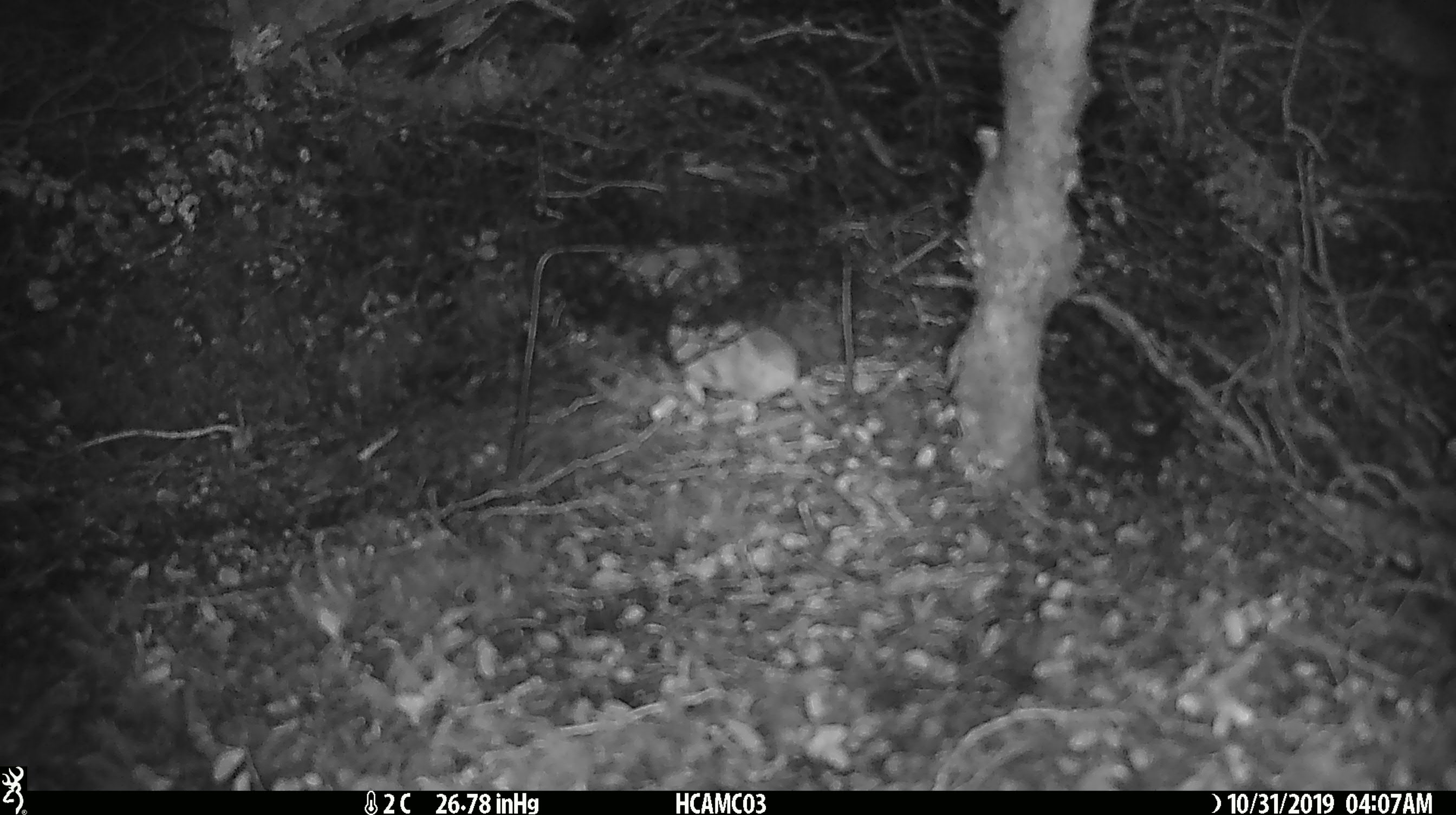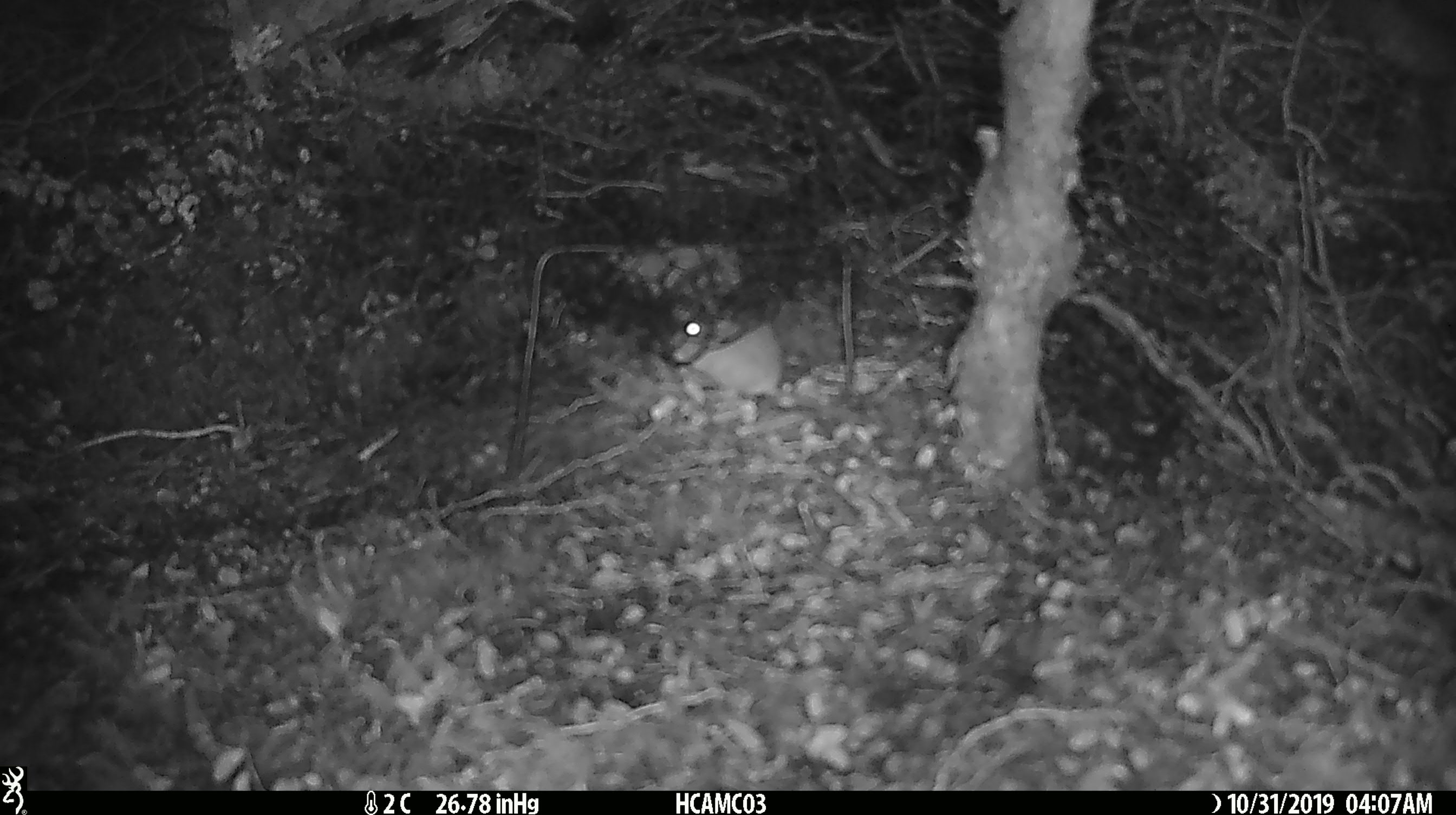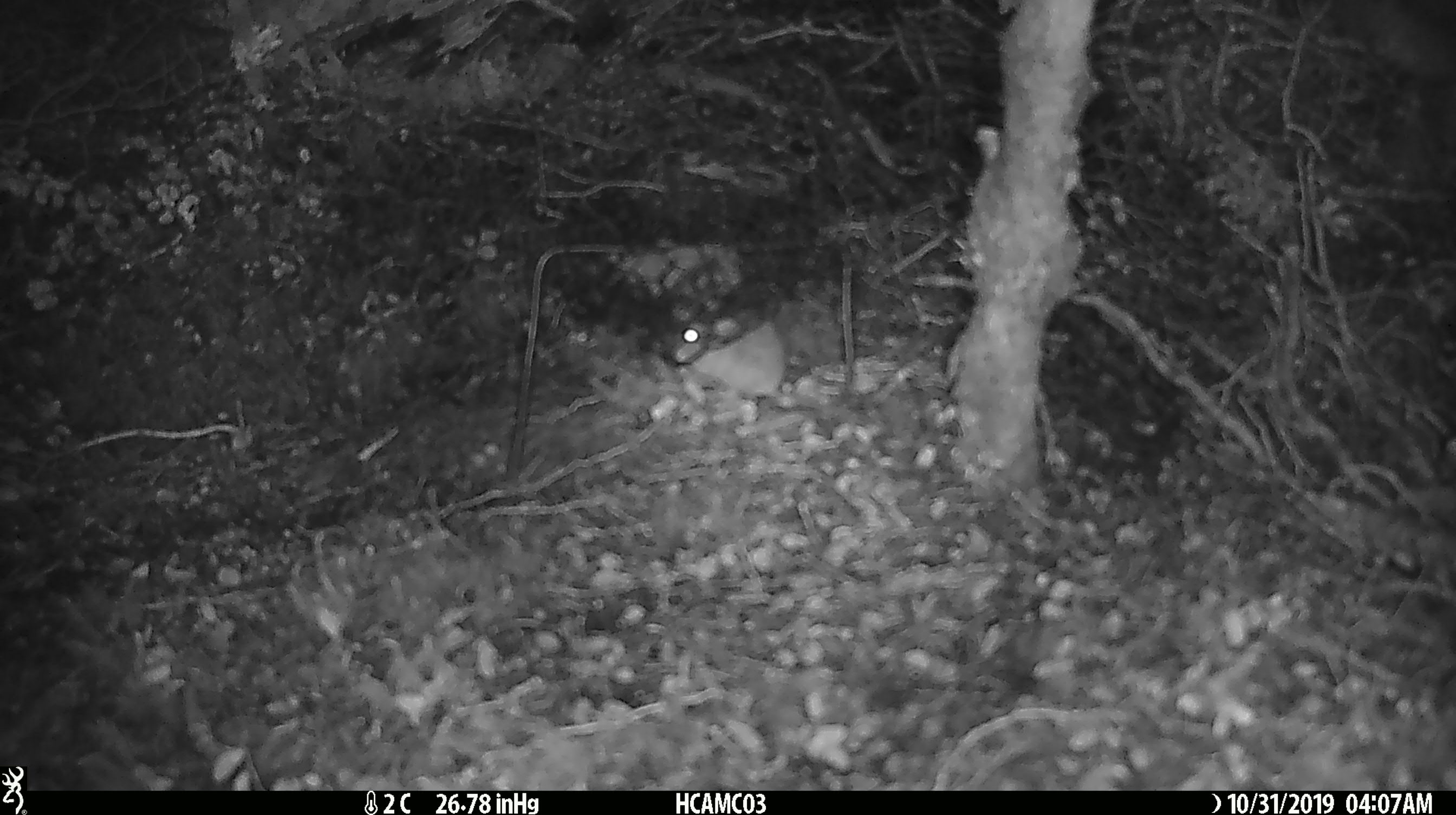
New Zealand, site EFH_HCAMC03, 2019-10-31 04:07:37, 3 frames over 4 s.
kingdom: Animalia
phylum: Chordata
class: Mammalia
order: Rodentia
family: Muridae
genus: Mus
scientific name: Mus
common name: mouse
Mouse (Mus).